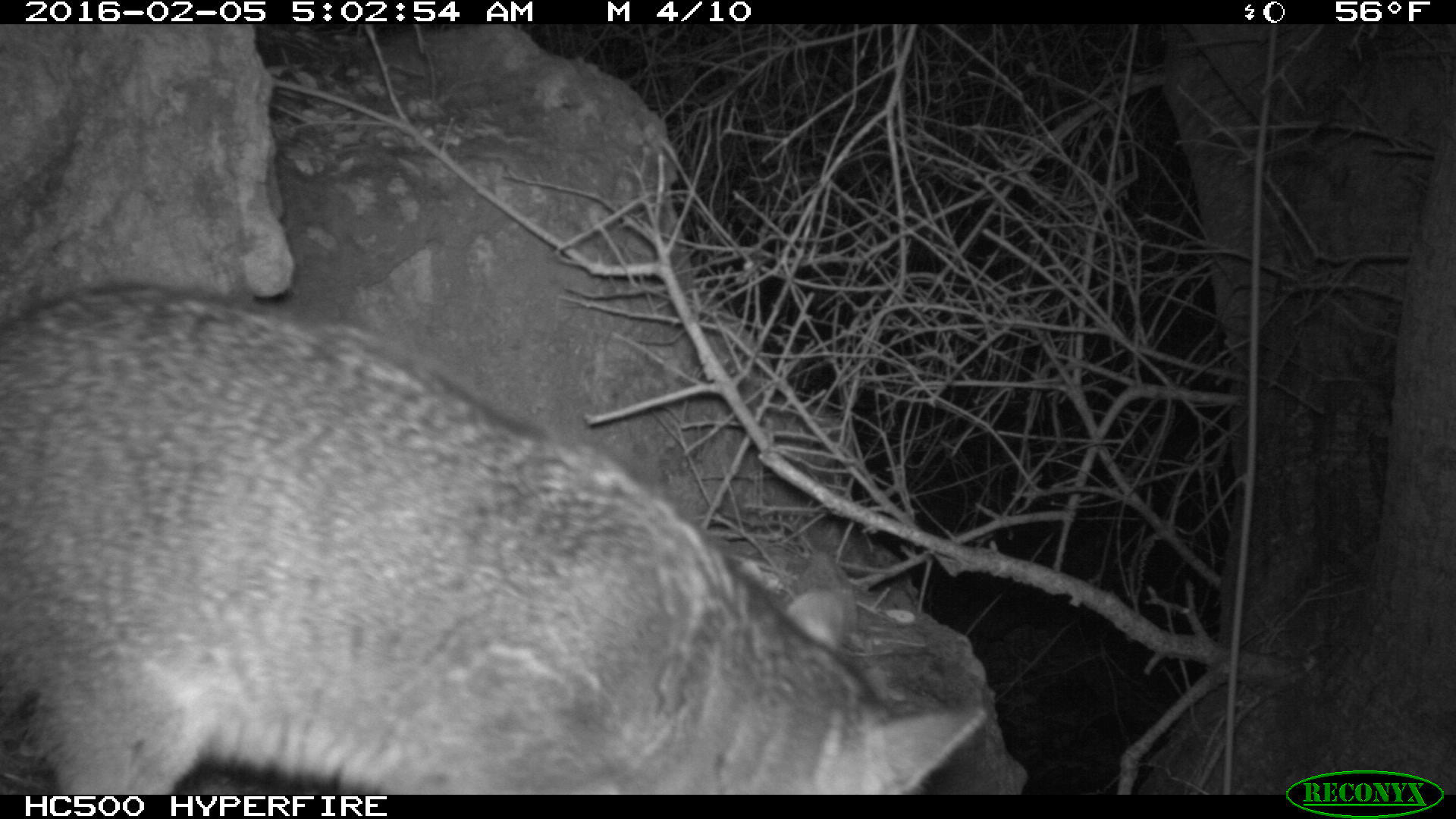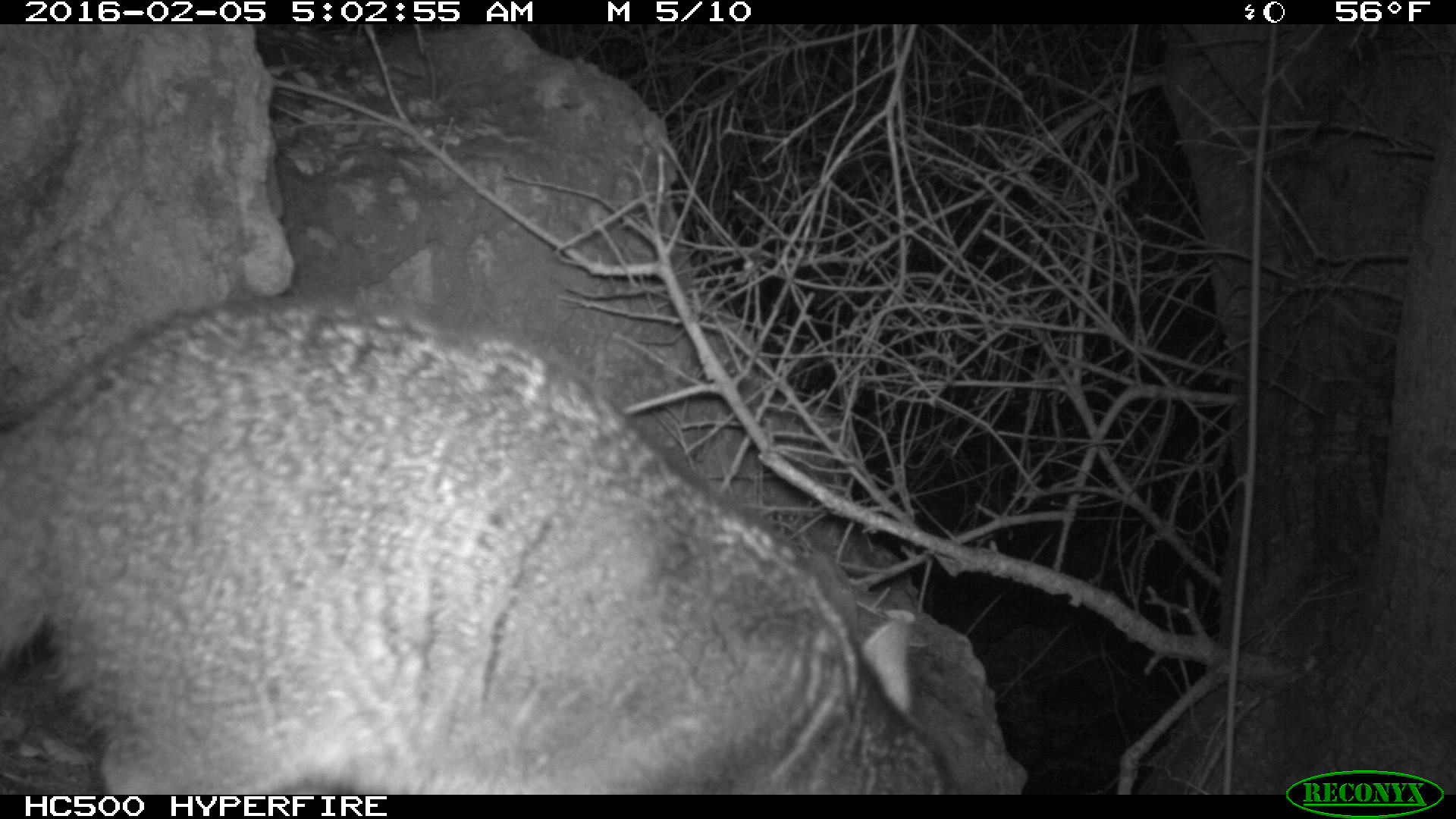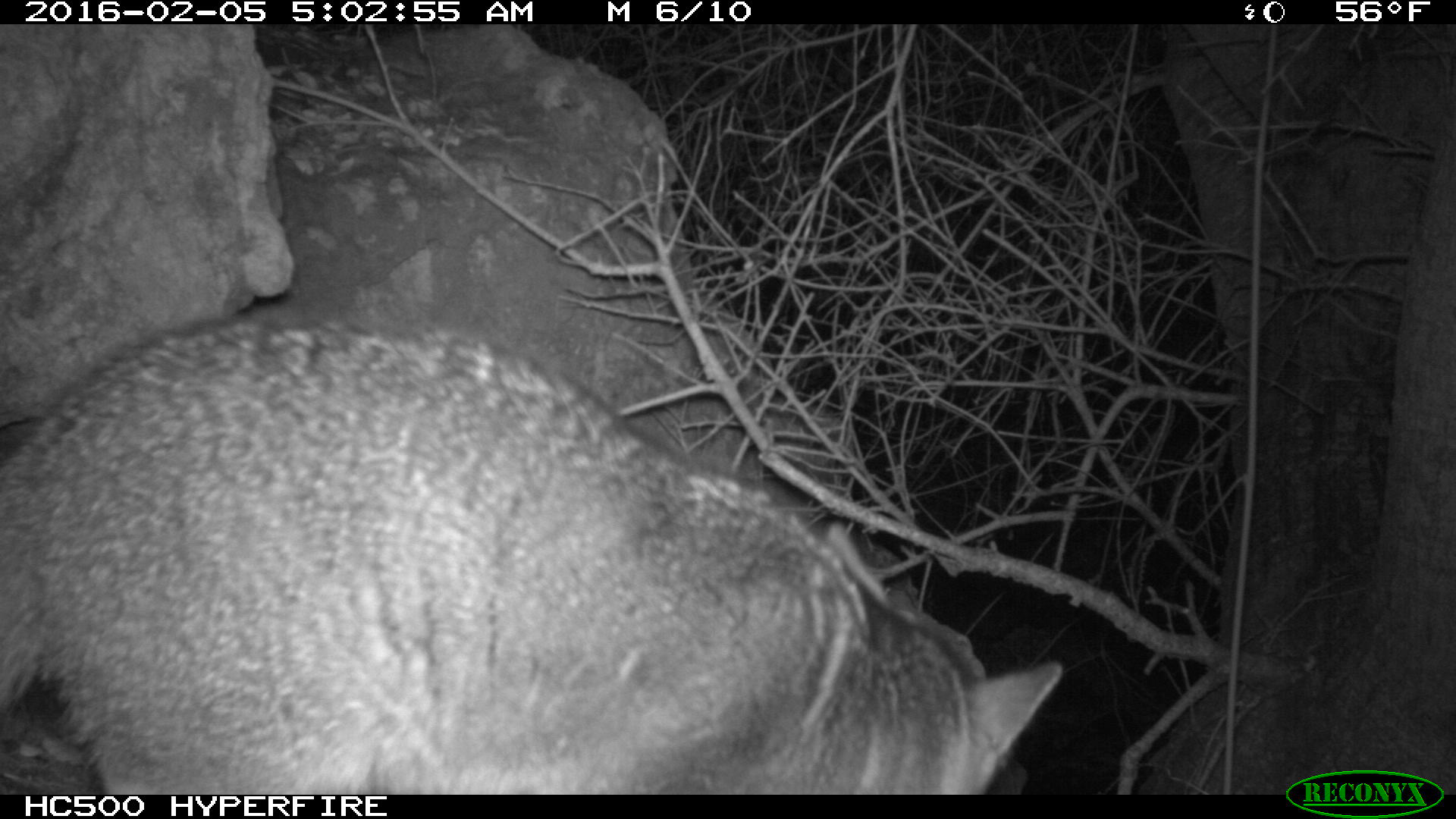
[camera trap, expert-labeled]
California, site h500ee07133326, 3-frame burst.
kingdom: Animalia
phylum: Chordata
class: Mammalia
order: Carnivora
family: Canidae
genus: Urocyon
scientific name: Urocyon littoralis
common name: island fox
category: fox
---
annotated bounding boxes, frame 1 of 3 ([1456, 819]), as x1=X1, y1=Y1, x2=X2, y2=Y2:
fox: x1=0, y1=285, x2=981, y2=794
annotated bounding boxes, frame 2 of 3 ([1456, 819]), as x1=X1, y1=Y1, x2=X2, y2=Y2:
fox: x1=0, y1=296, x2=948, y2=794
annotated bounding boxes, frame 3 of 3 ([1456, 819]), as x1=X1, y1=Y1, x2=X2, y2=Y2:
fox: x1=0, y1=316, x2=1062, y2=792